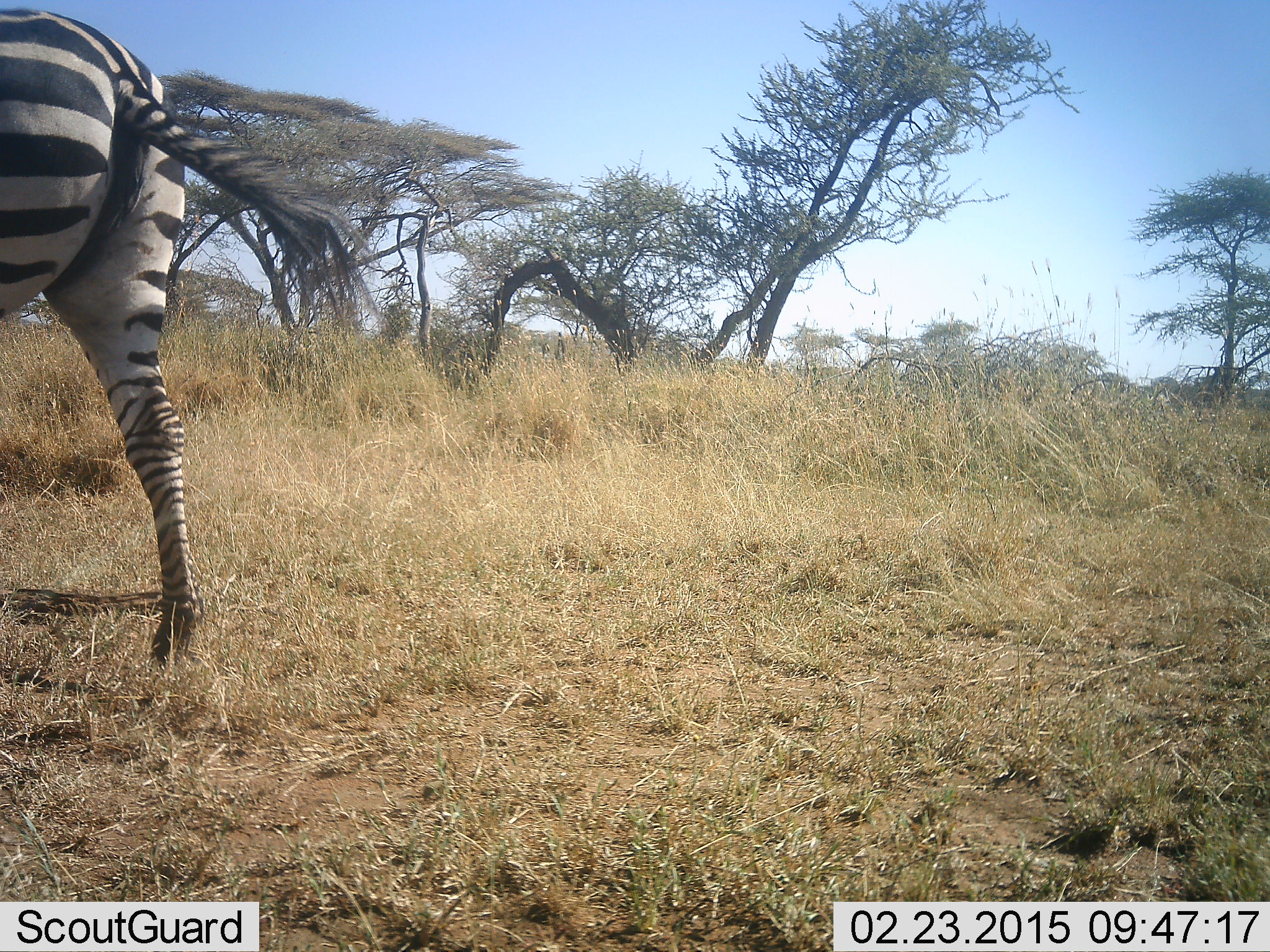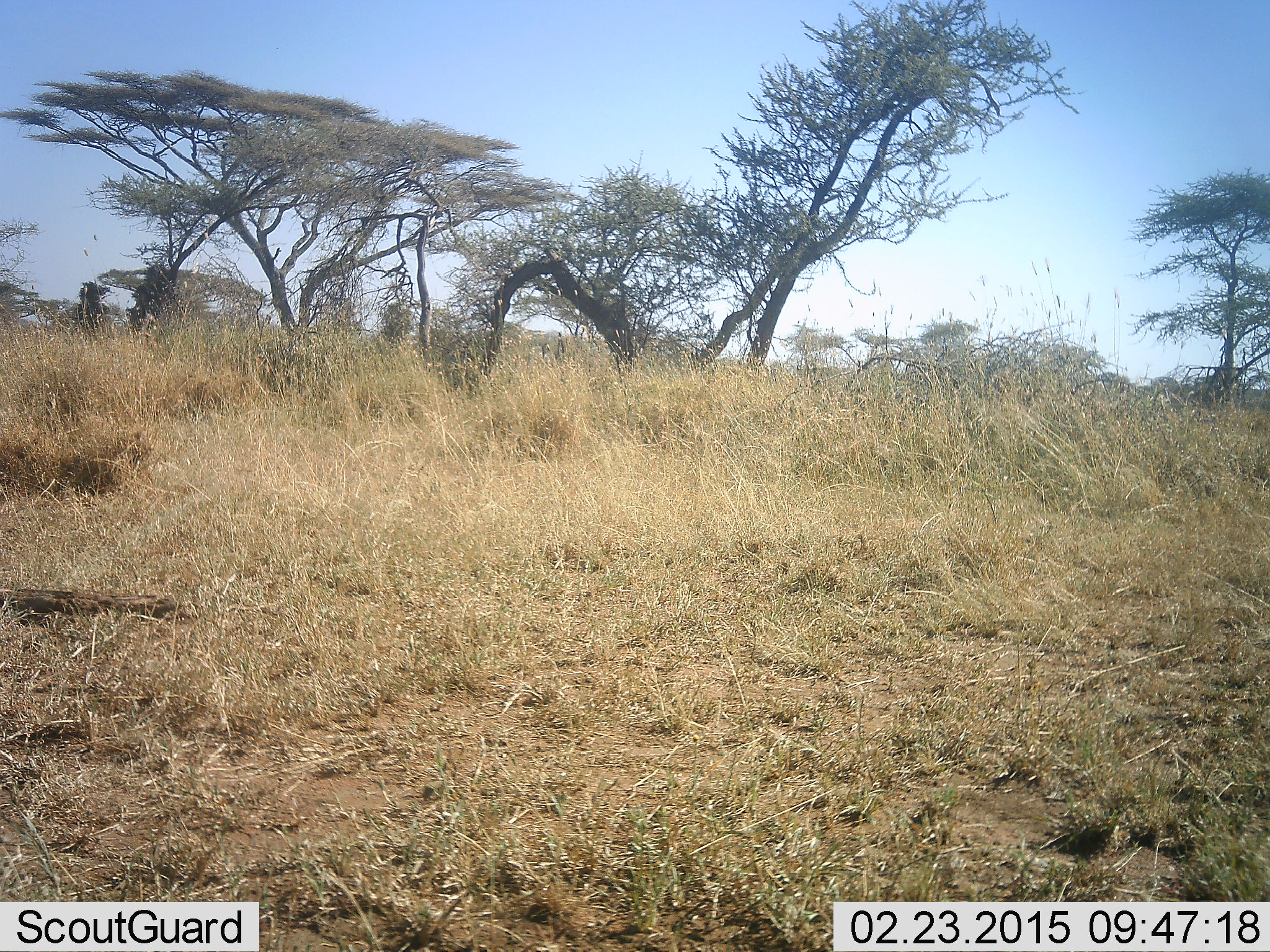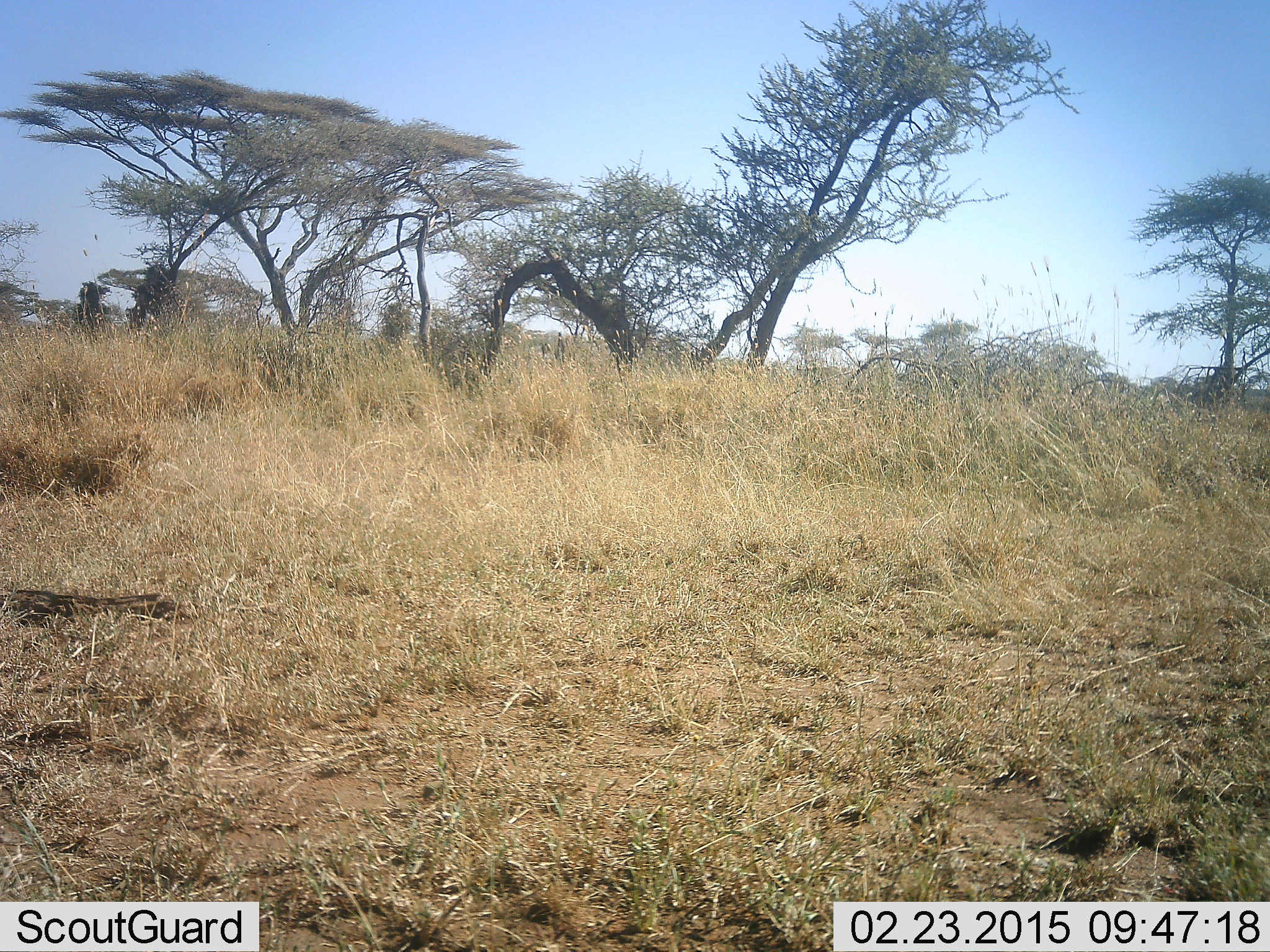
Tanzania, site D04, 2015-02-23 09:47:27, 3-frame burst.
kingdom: Animalia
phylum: Chordata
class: Mammalia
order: Perissodactyla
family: Equidae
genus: Equus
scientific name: Equus quagga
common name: plains zebra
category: zebra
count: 1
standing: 0%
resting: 0%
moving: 100%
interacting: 0%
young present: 0%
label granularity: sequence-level